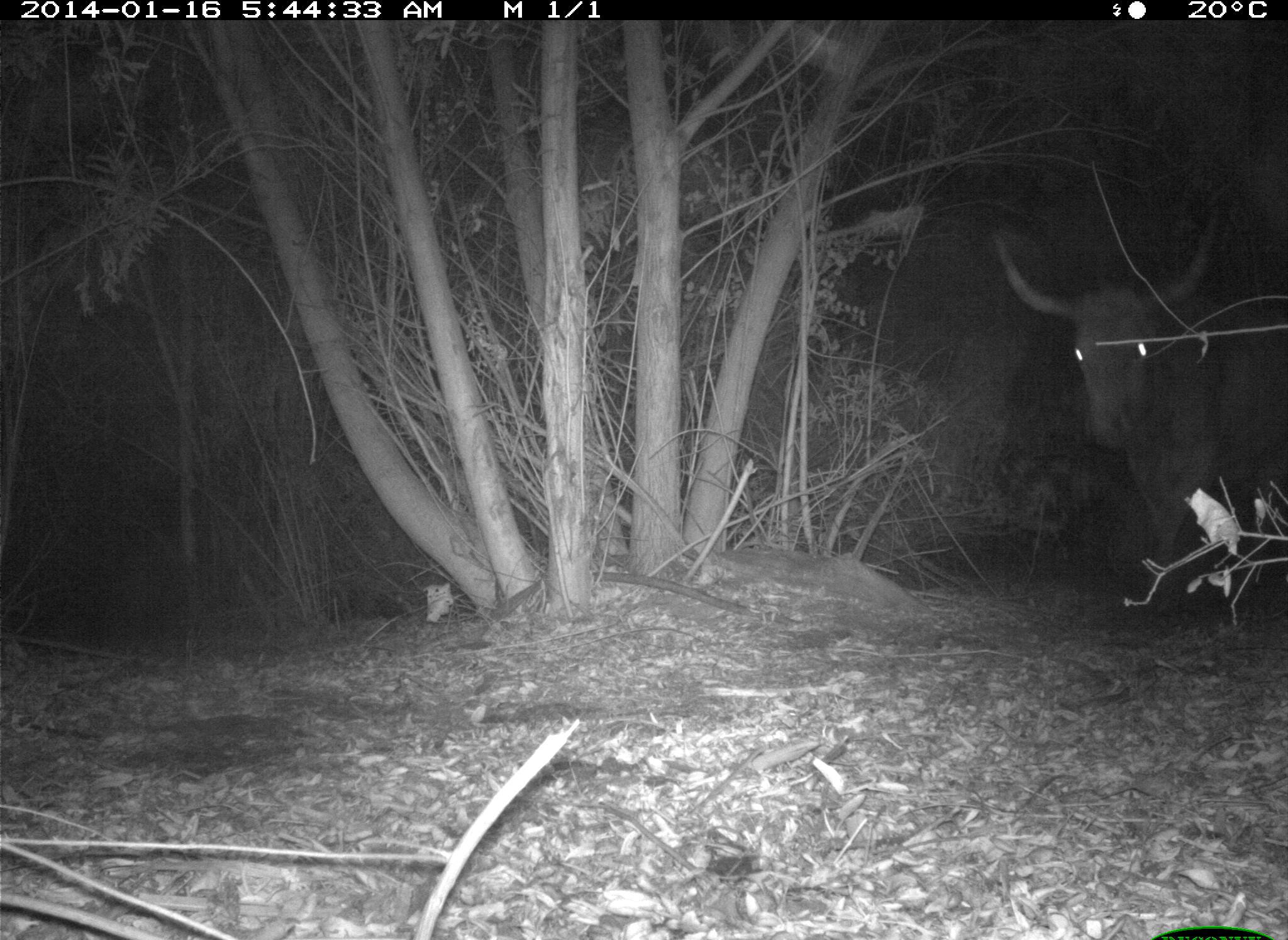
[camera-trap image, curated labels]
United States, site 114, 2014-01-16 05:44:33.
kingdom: Animalia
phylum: Chordata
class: Mammalia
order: Artiodactyla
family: Bovidae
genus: Bos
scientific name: Bos taurus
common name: cow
Cow (Bos taurus).